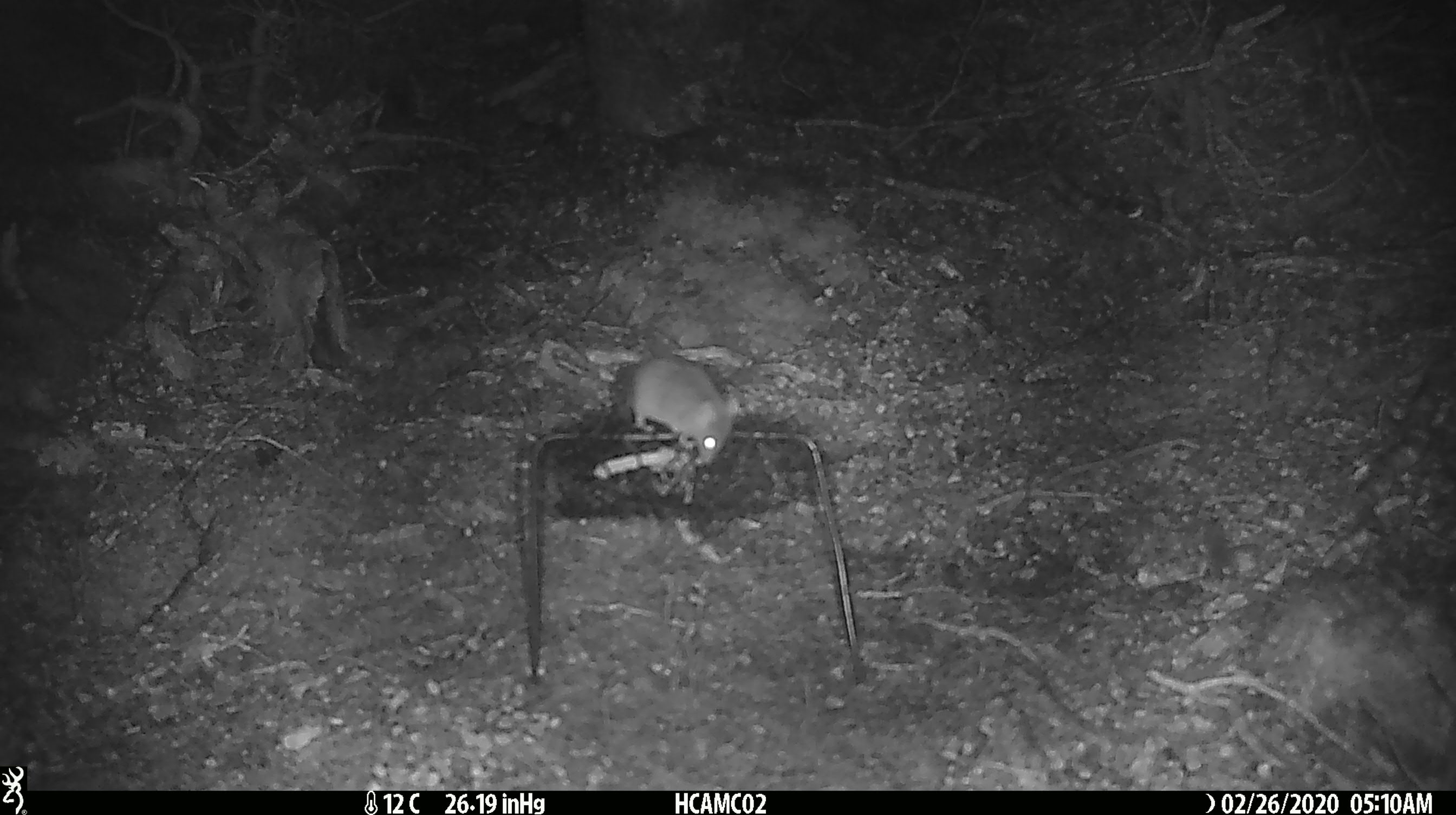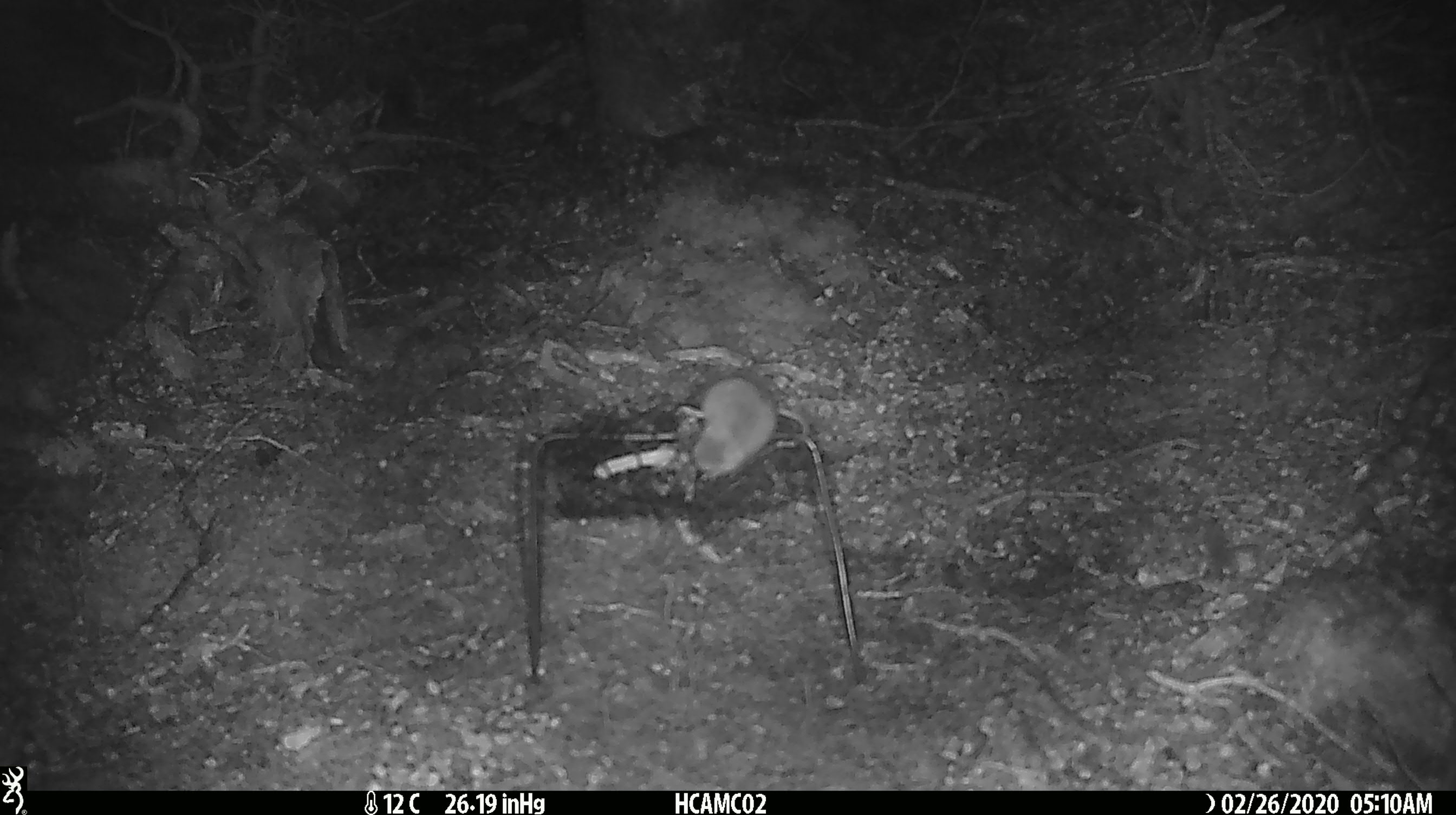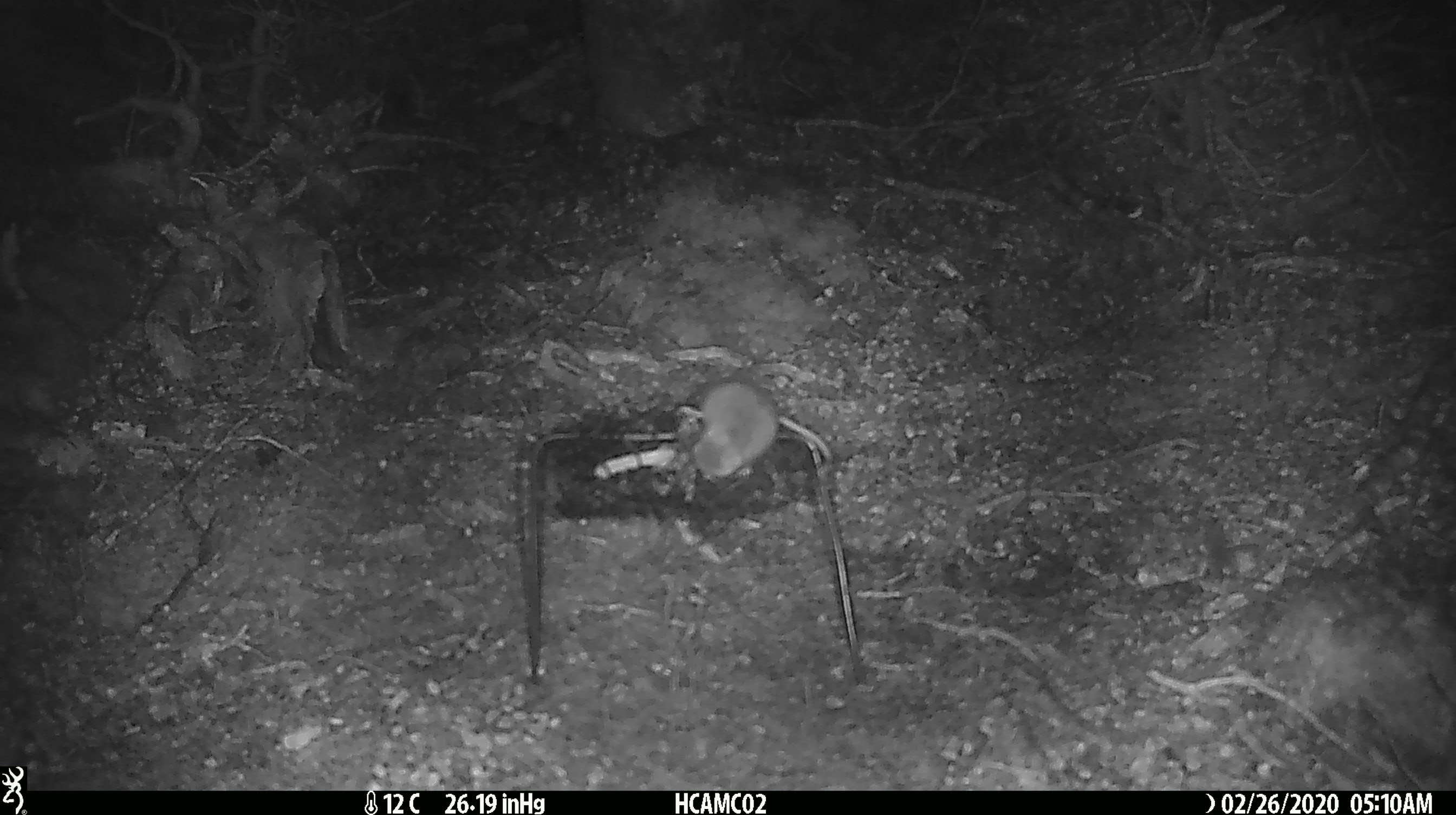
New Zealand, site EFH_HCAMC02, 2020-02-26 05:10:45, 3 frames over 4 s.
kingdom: Animalia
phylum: Chordata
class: Mammalia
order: Rodentia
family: Muridae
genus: Mus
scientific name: Mus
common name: mouse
Mouse (Mus).